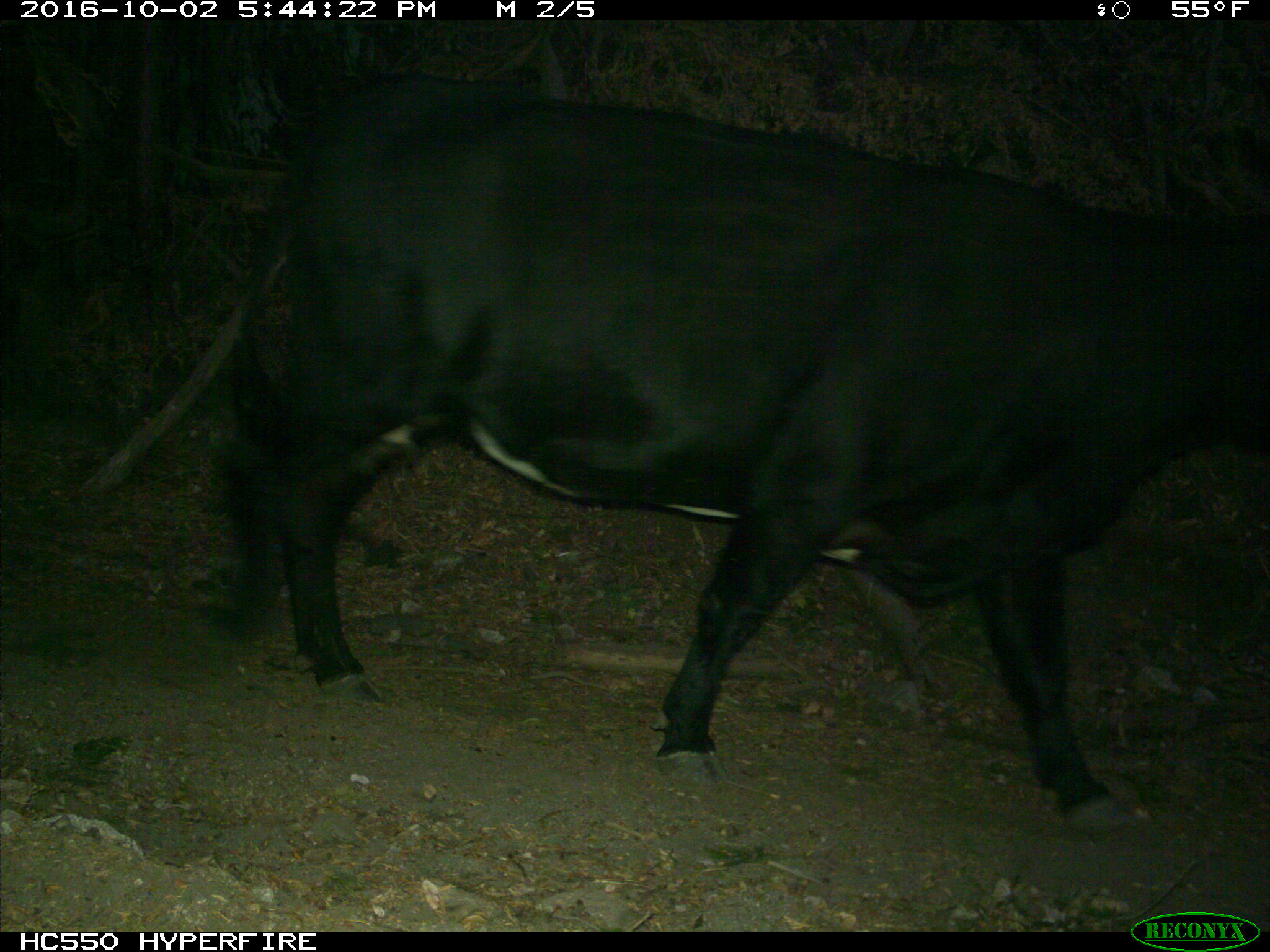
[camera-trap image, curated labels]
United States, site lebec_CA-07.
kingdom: Animalia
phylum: Chordata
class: Mammalia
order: Artiodactyla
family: Bovidae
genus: Bos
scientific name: Bos taurus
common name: domestic cow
Bos taurus (domestic cow).